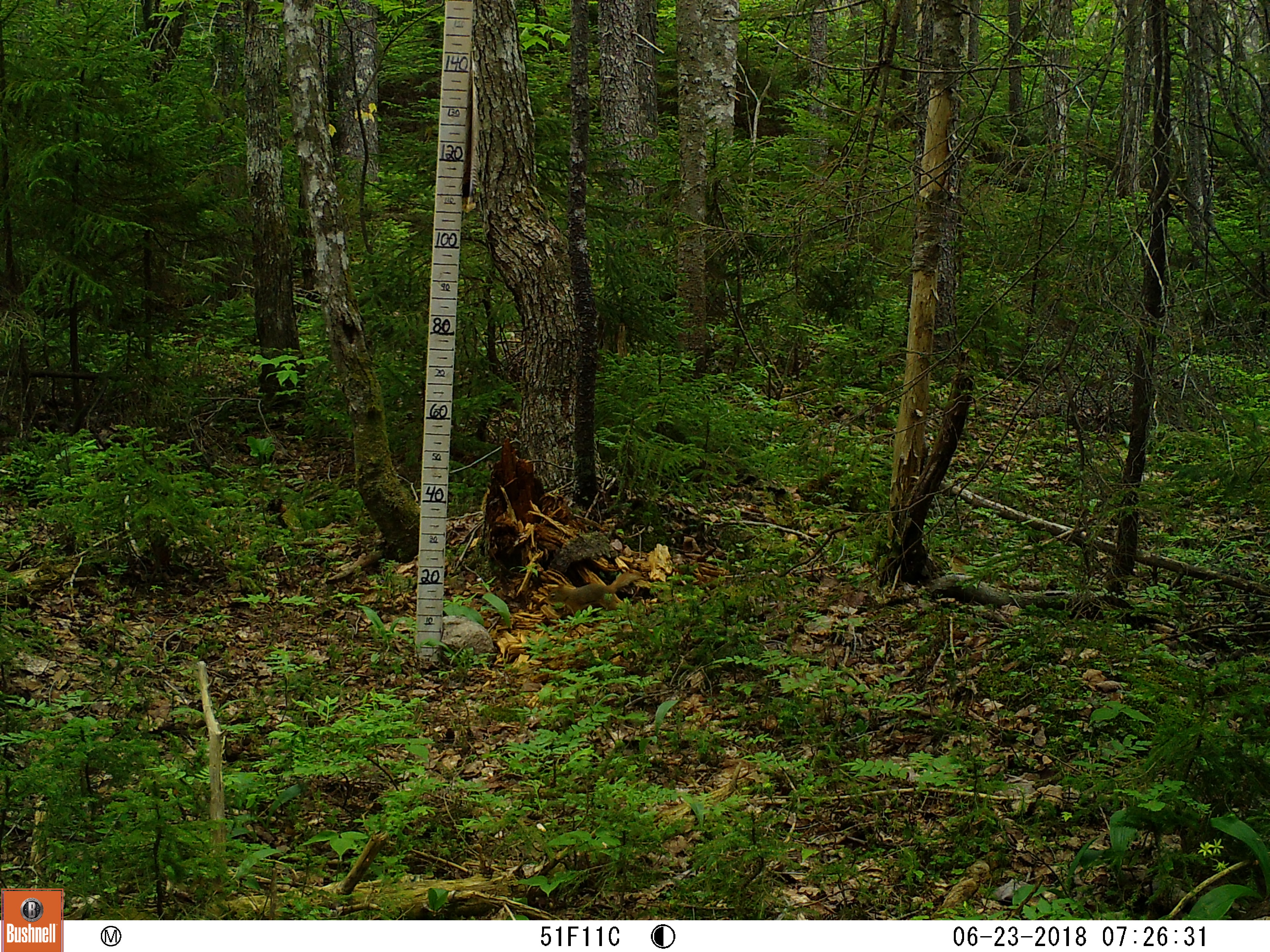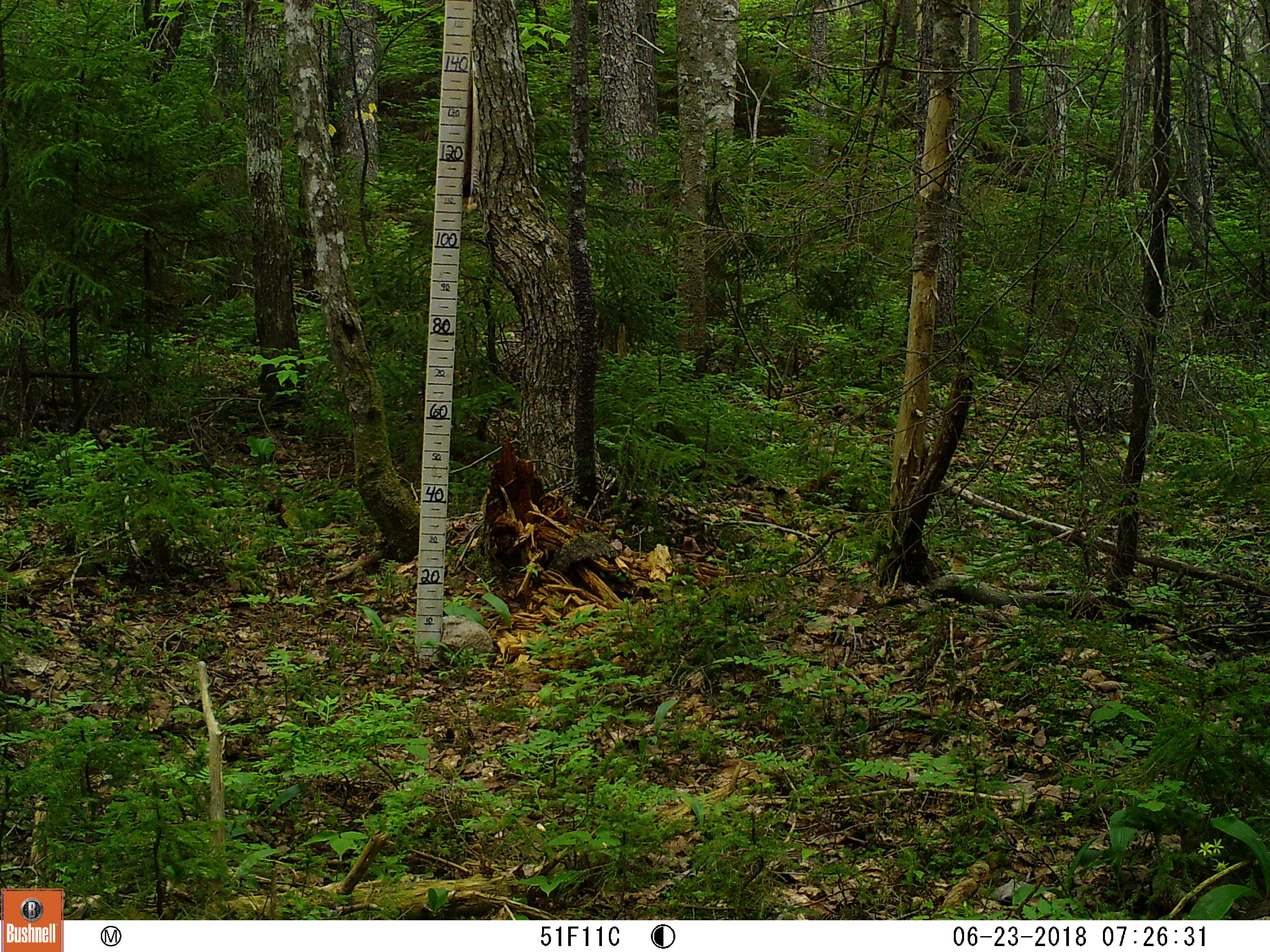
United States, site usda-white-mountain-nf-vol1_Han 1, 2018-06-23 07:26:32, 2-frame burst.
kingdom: Animalia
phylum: Chordata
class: Mammalia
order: Rodentia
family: Sciuridae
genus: Tamiasciurus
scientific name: Tamiasciurus hudsonicus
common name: red squirrel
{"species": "red squirrel (Tamiasciurus hudsonicus)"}